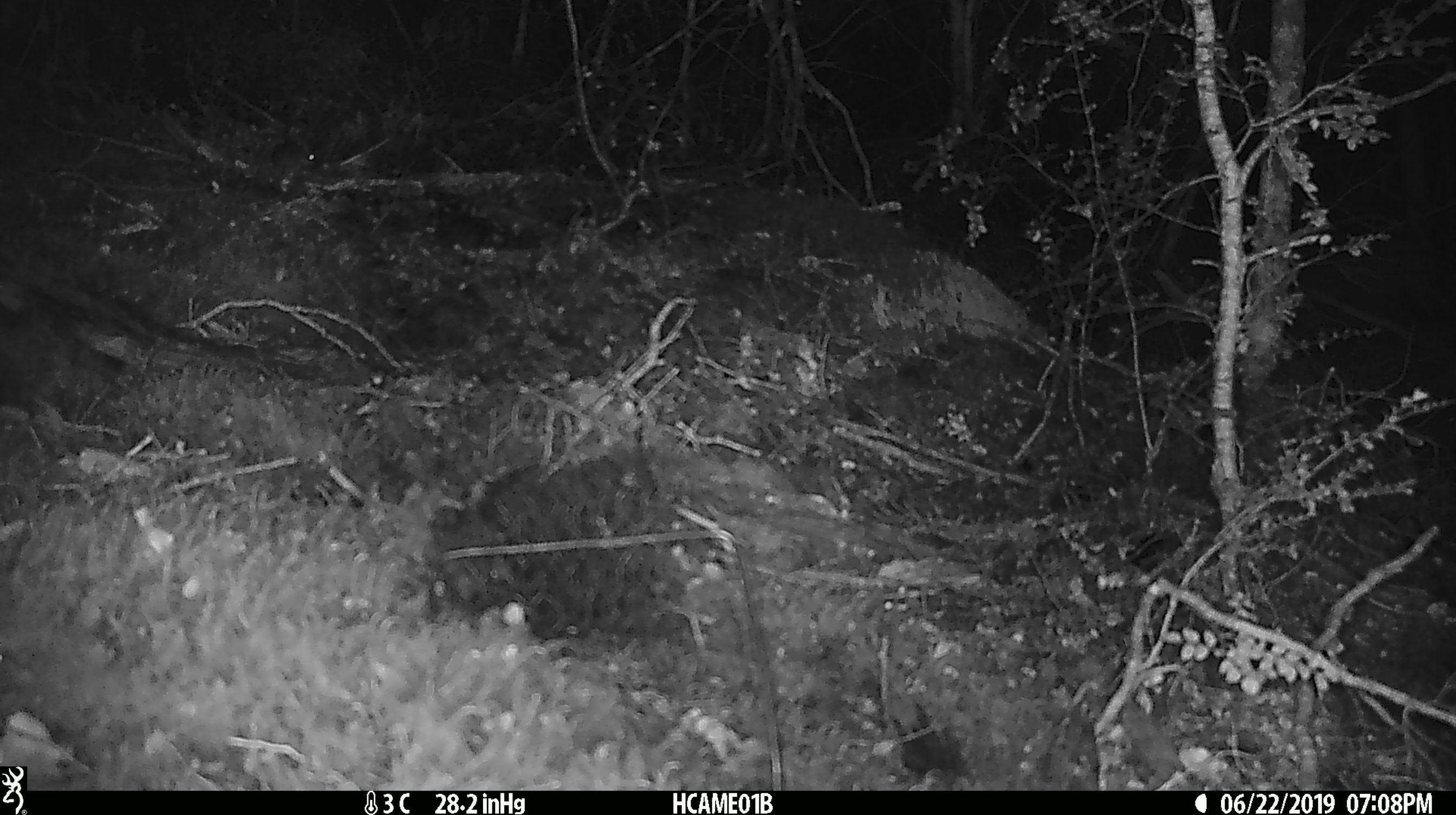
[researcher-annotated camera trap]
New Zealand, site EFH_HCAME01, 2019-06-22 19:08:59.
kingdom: Animalia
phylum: Chordata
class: Mammalia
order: Rodentia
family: Muridae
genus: Mus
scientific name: Mus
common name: mouse